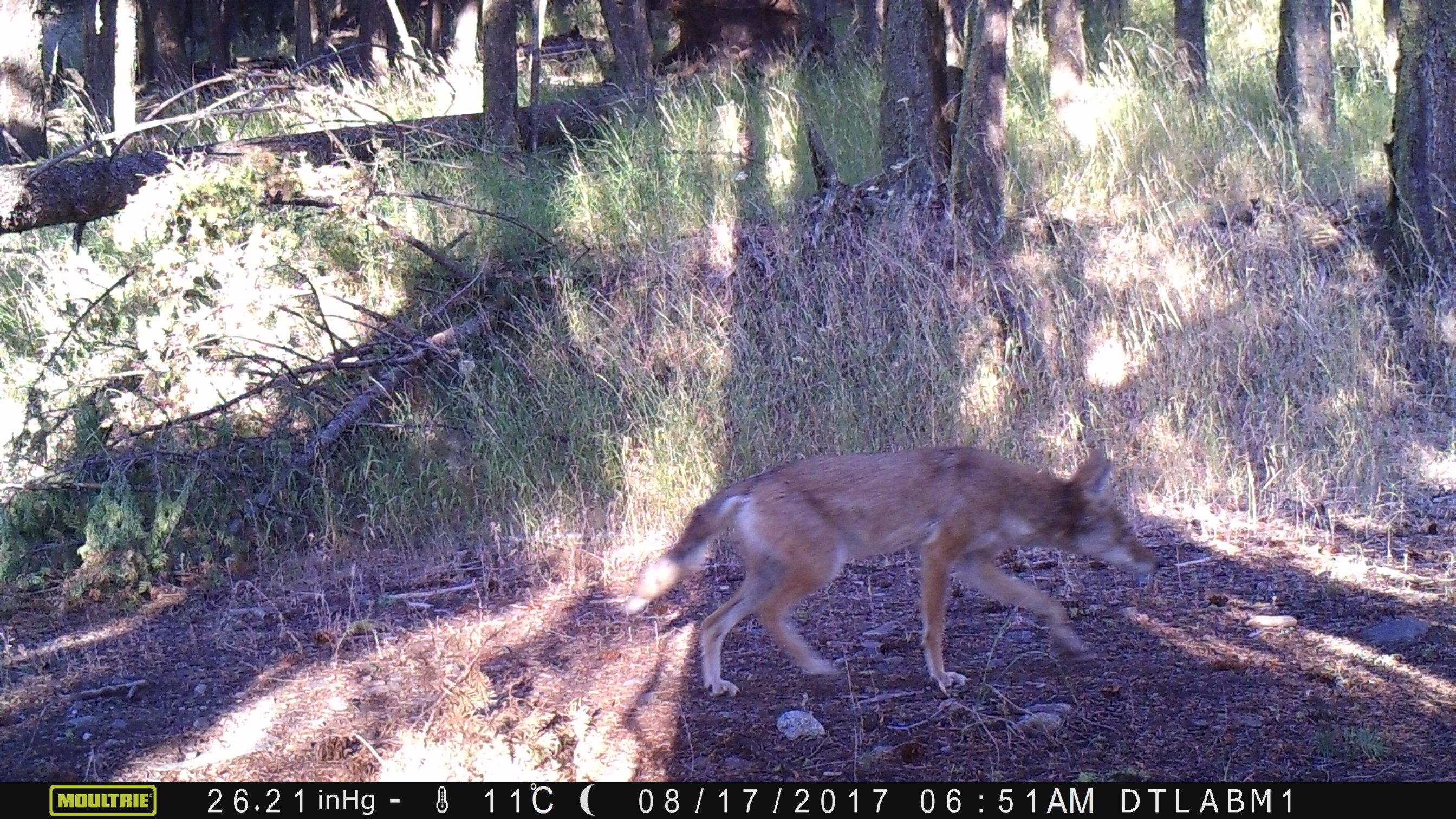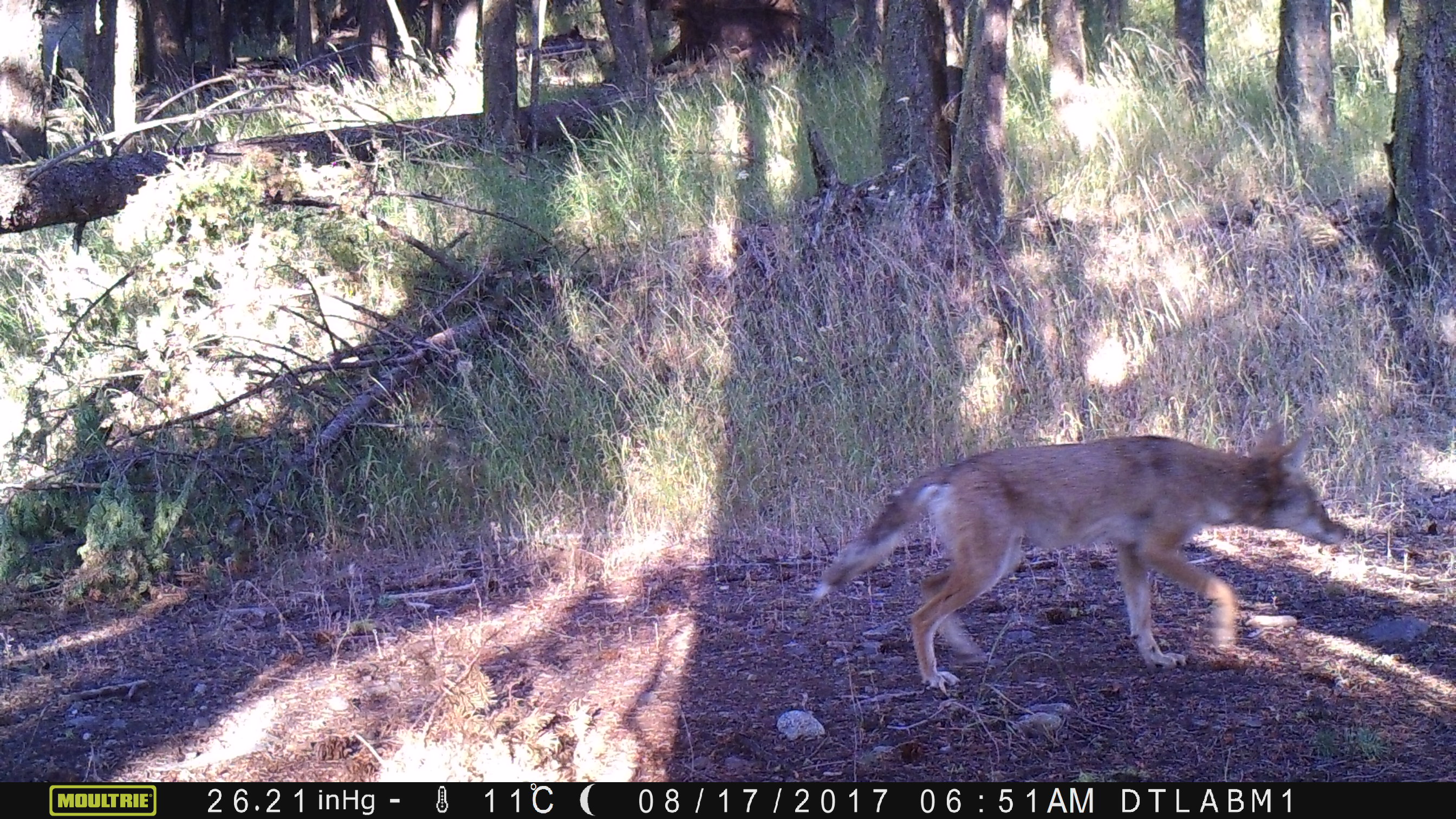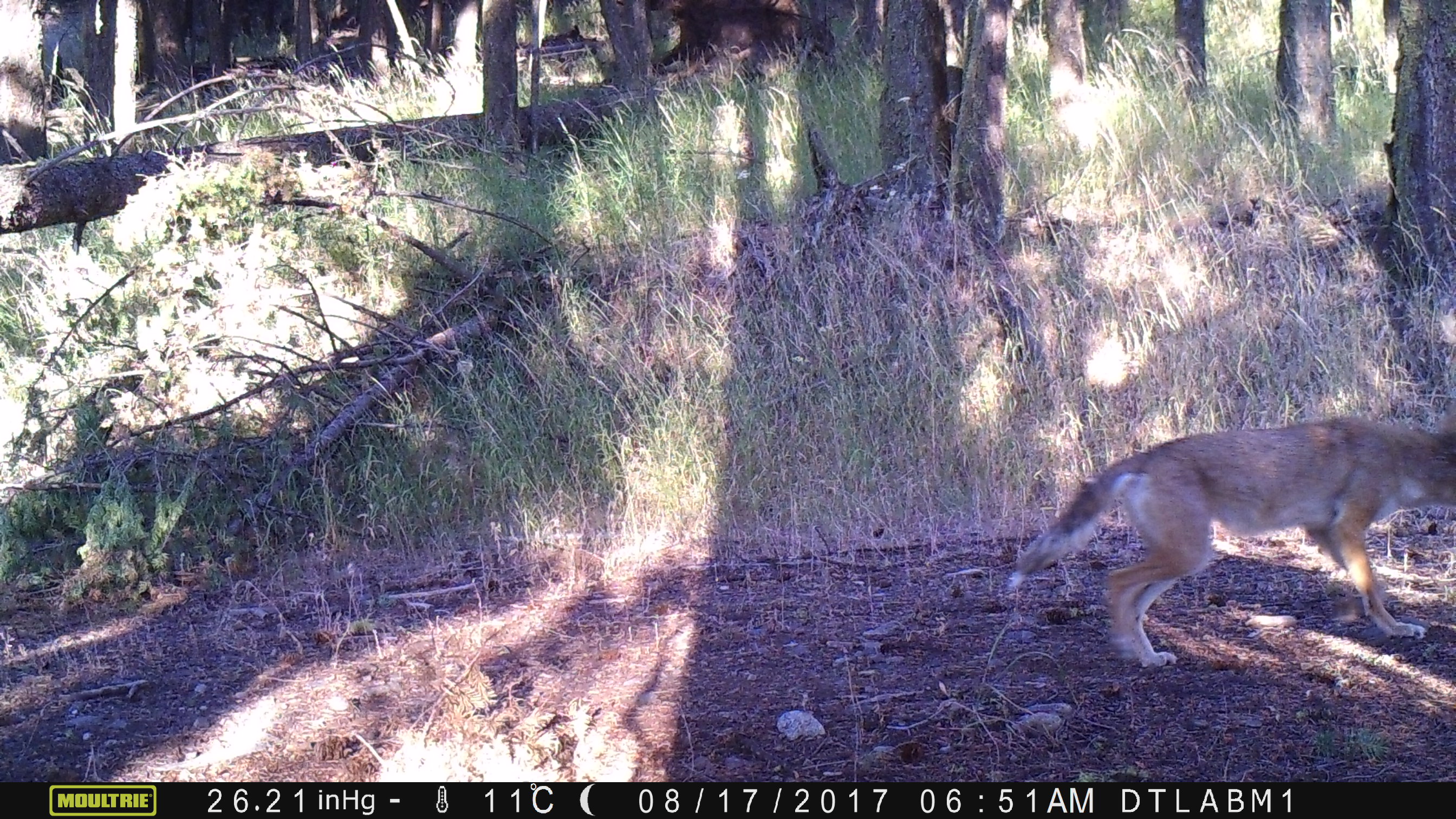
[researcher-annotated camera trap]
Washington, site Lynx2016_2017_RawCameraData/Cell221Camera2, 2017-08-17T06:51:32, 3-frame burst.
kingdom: Animalia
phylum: Chordata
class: Mammalia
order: Carnivora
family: Canidae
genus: Canis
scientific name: Canis latrans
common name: coyote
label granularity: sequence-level